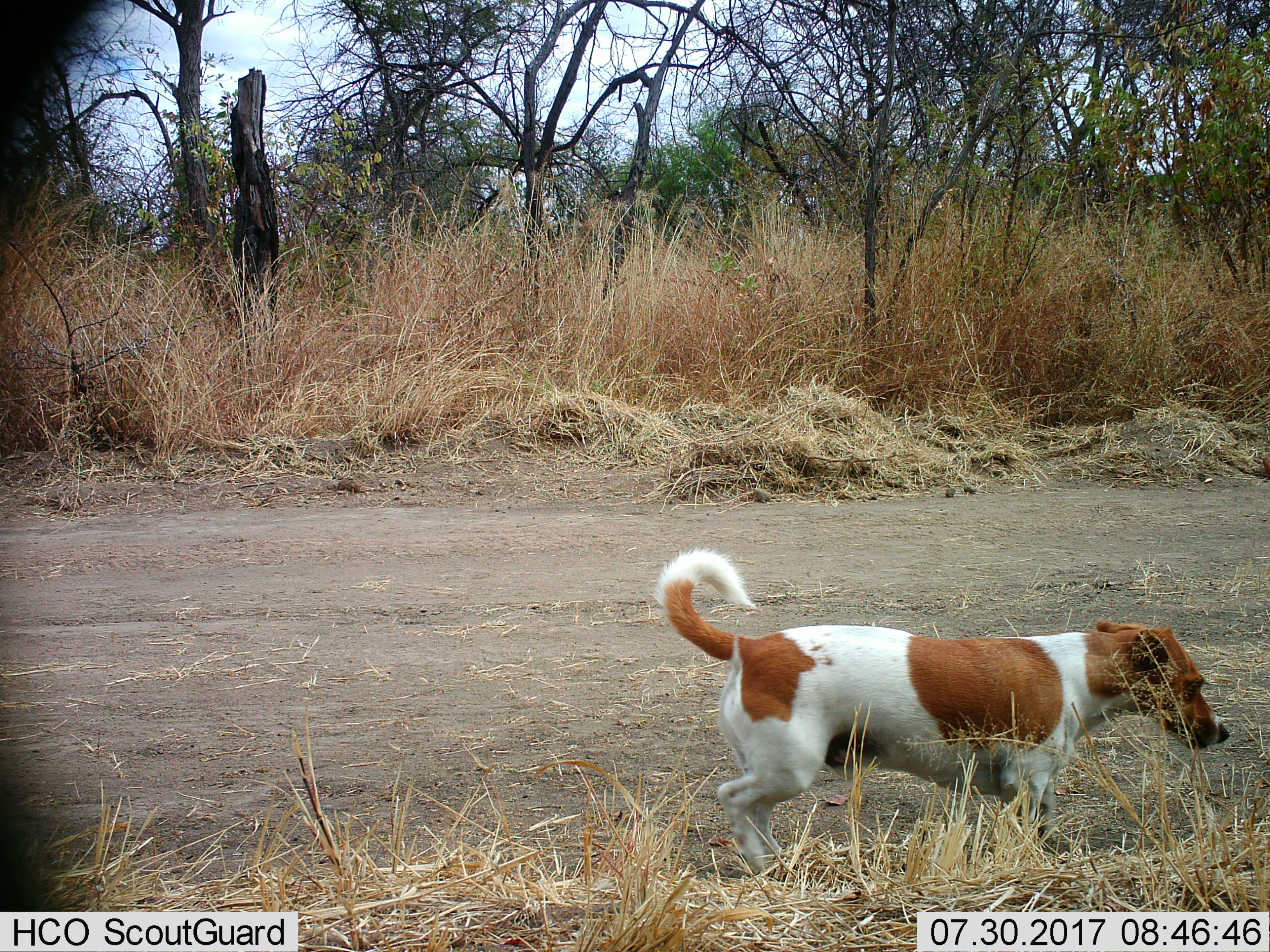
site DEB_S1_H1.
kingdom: Animalia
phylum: Chordata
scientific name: Vertebrata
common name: domestic animal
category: domesticanimal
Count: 1.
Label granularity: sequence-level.